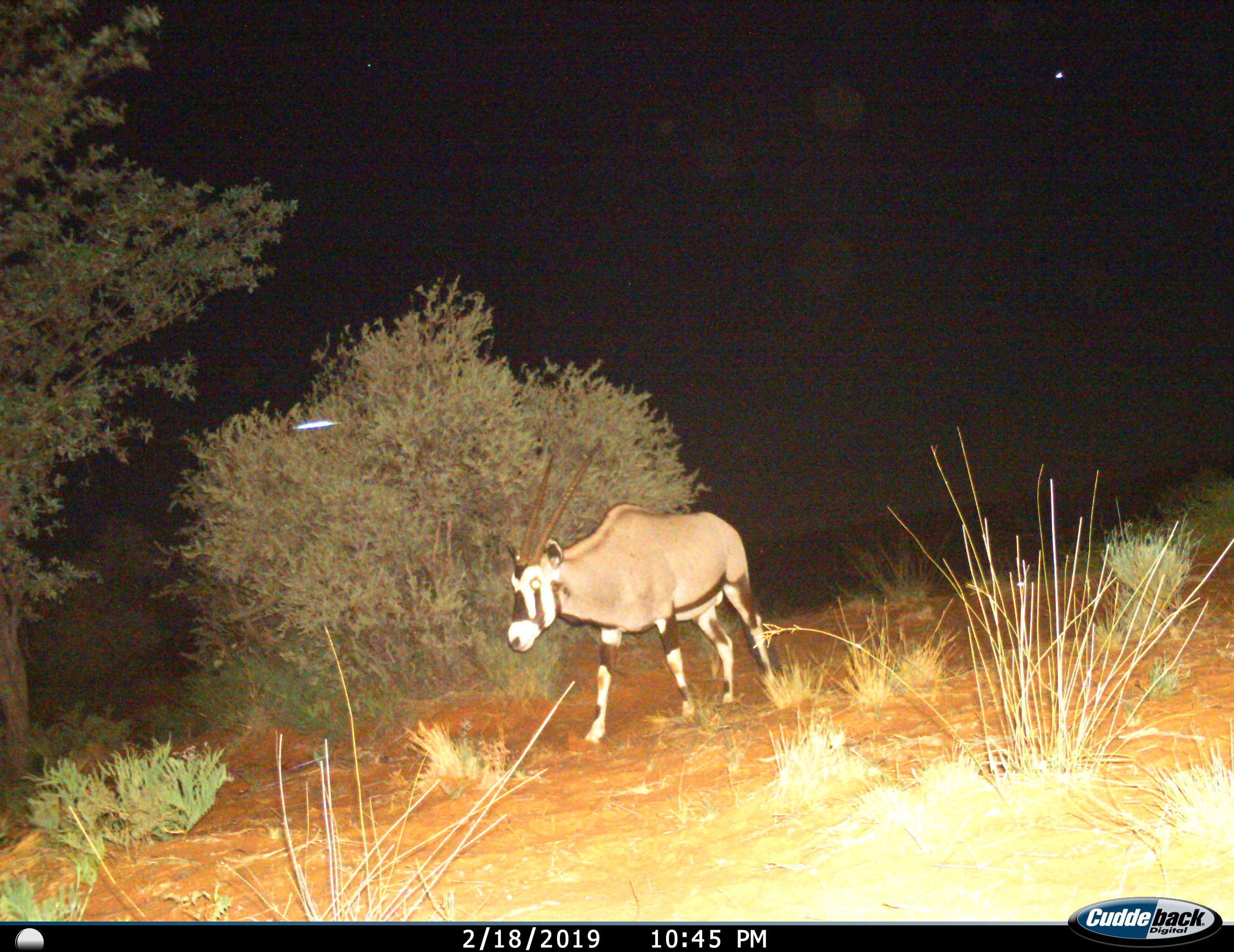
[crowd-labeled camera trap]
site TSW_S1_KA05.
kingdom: Animalia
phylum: Chordata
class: Mammalia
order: Artiodactyla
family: Bovidae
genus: Oryx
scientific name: Oryx gazella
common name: gemsbok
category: oryx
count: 1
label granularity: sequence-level